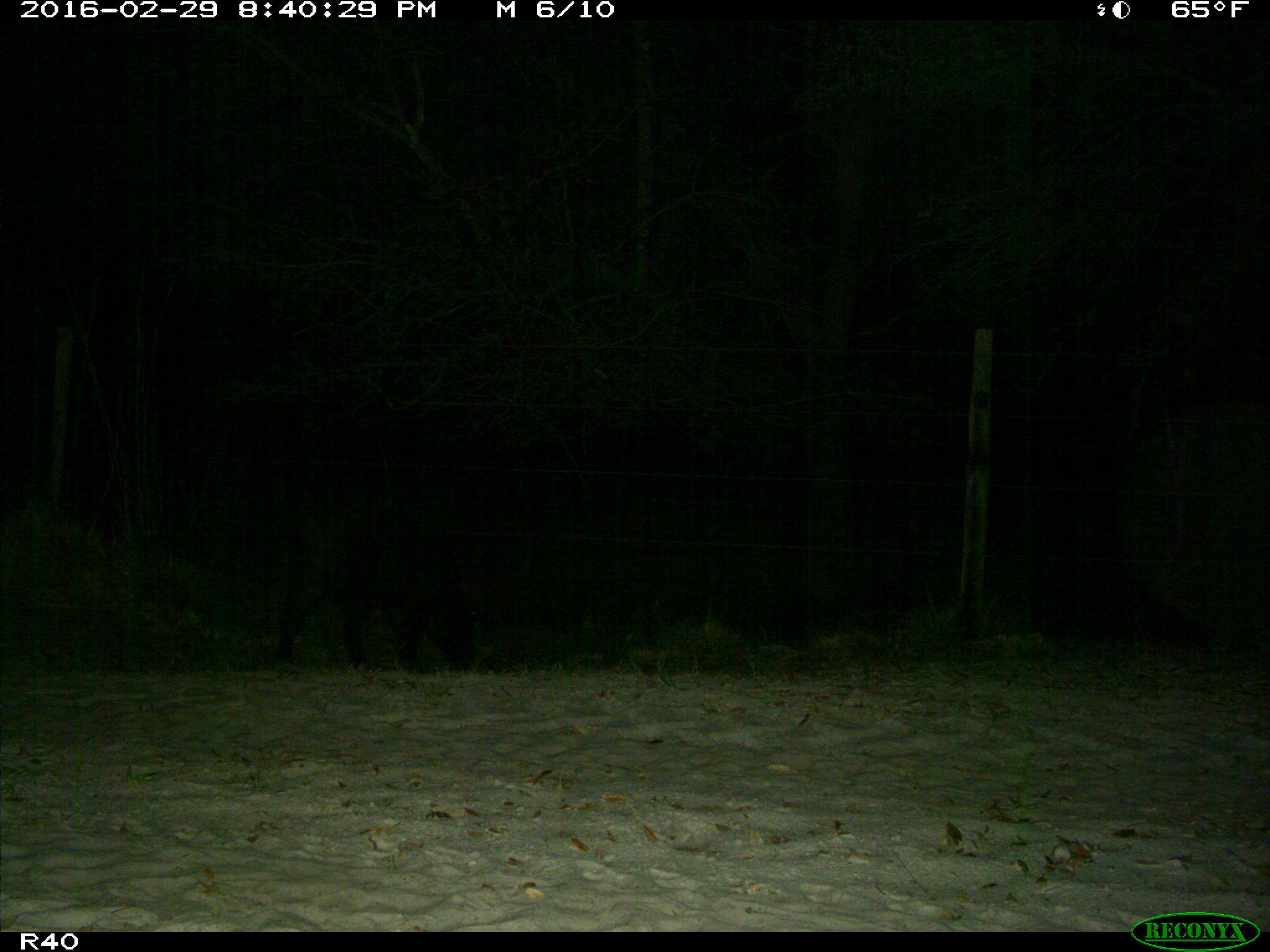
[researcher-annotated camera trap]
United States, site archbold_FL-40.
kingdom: Animalia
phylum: Chordata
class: Mammalia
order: Artiodactyla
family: Suidae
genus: Sus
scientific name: Sus scrofa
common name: wild boar